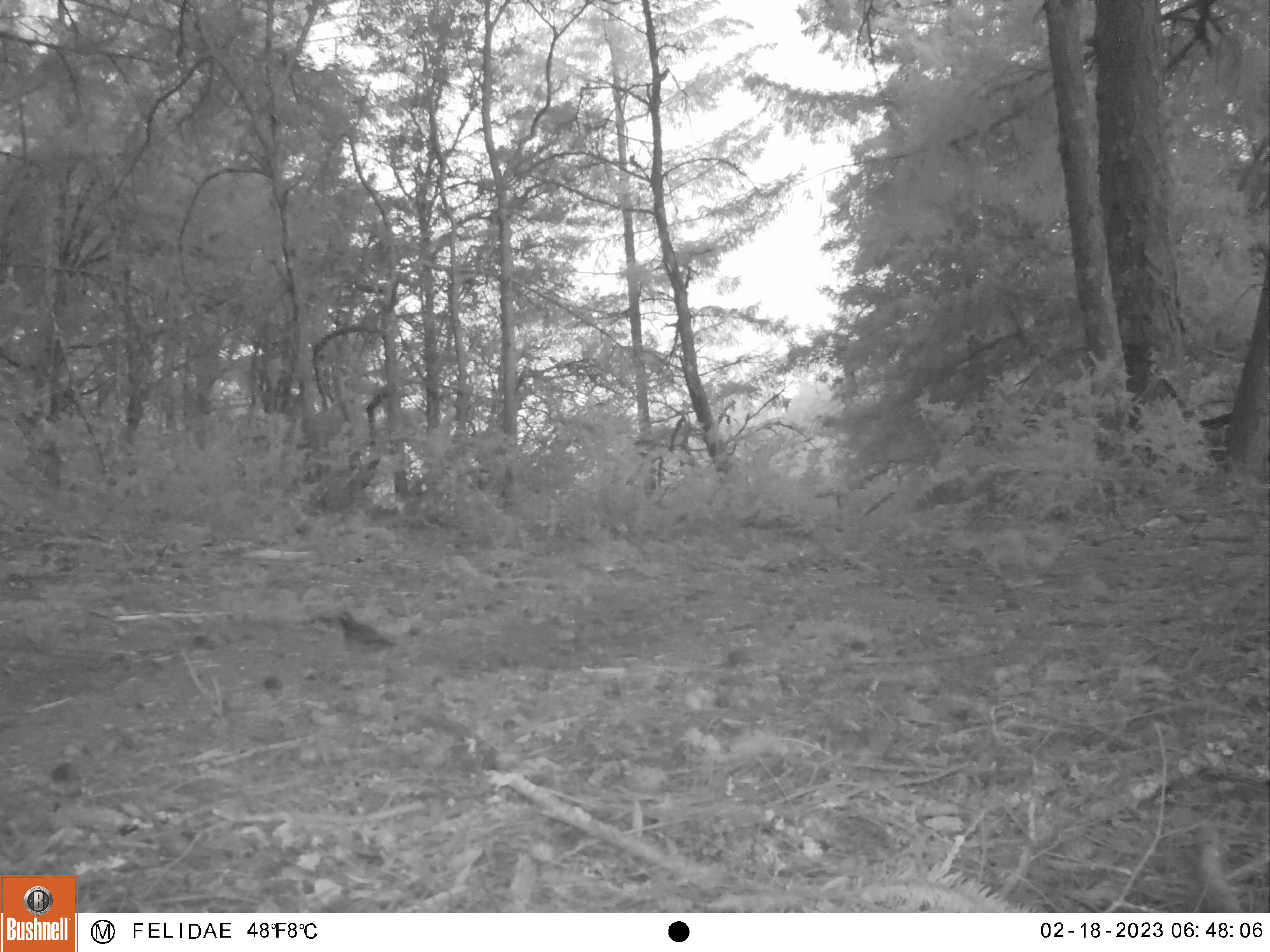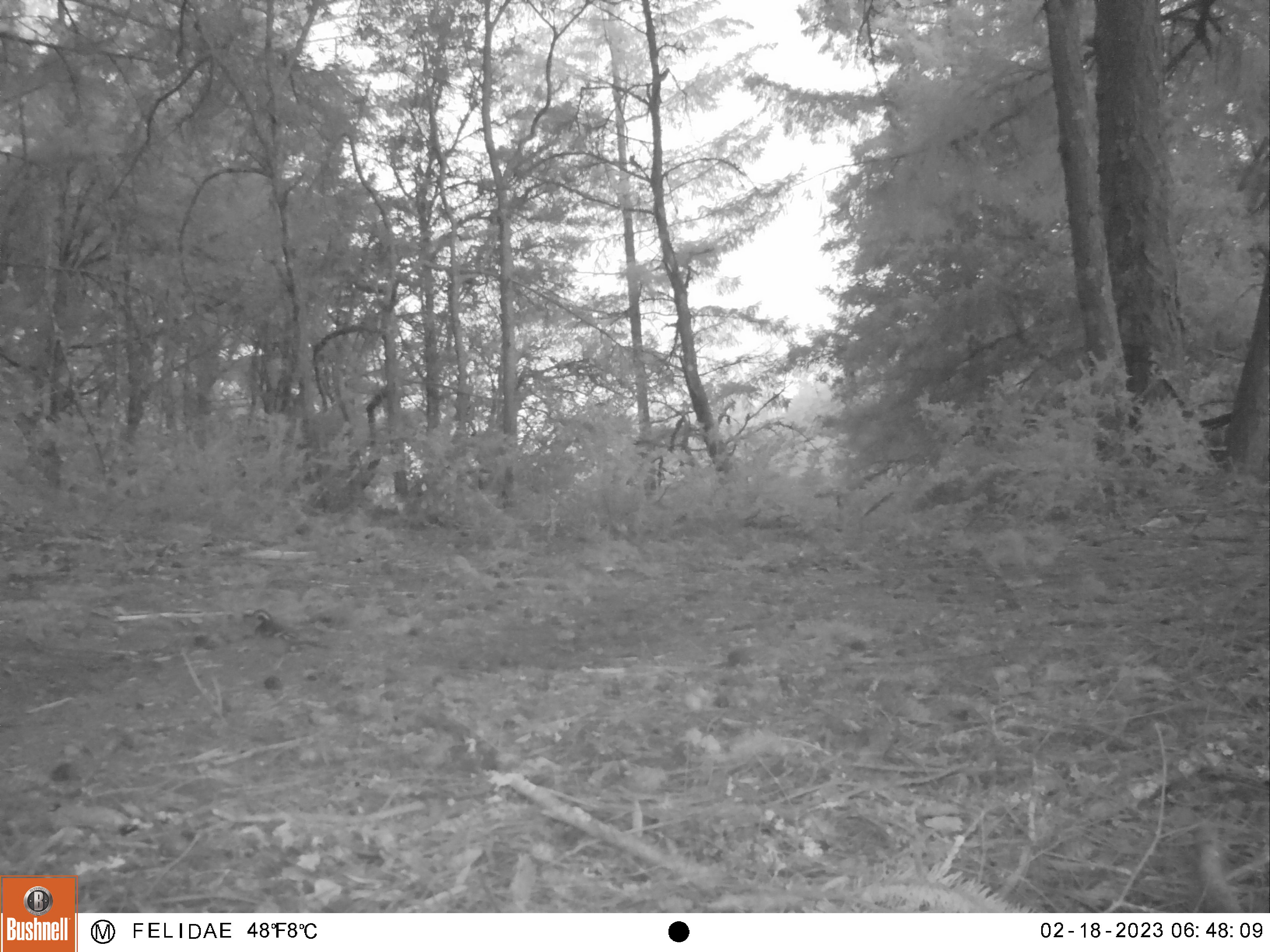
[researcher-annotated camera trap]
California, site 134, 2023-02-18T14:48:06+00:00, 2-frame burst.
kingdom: Animalia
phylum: Chordata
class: Aves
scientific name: Aves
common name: bird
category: unknown bird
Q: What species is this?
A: Unknown bird (bird) (Aves).